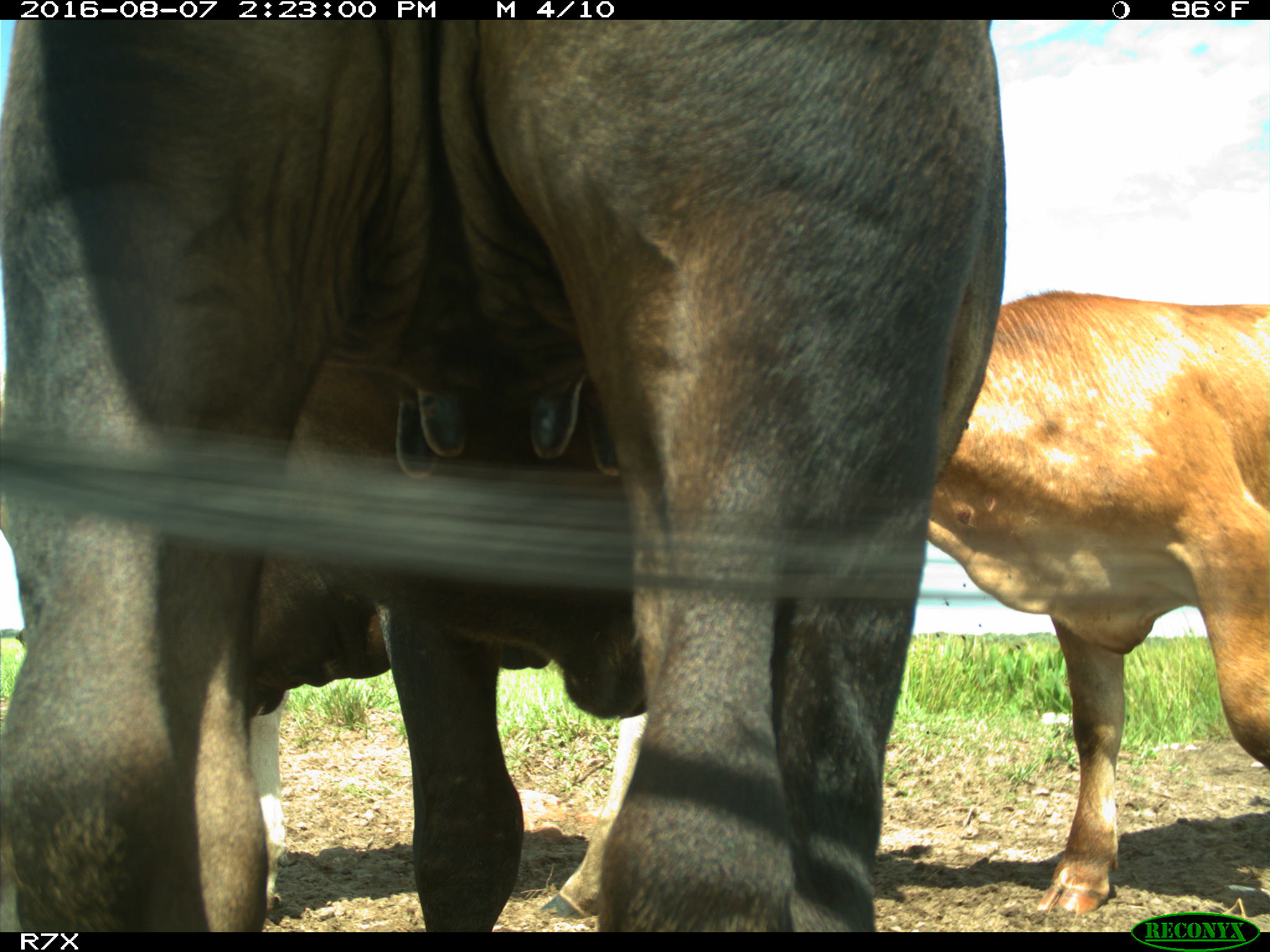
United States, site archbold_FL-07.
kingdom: Animalia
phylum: Chordata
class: Mammalia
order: Artiodactyla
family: Bovidae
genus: Bos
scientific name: Bos taurus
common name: domestic cow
Bos taurus (domestic cow).